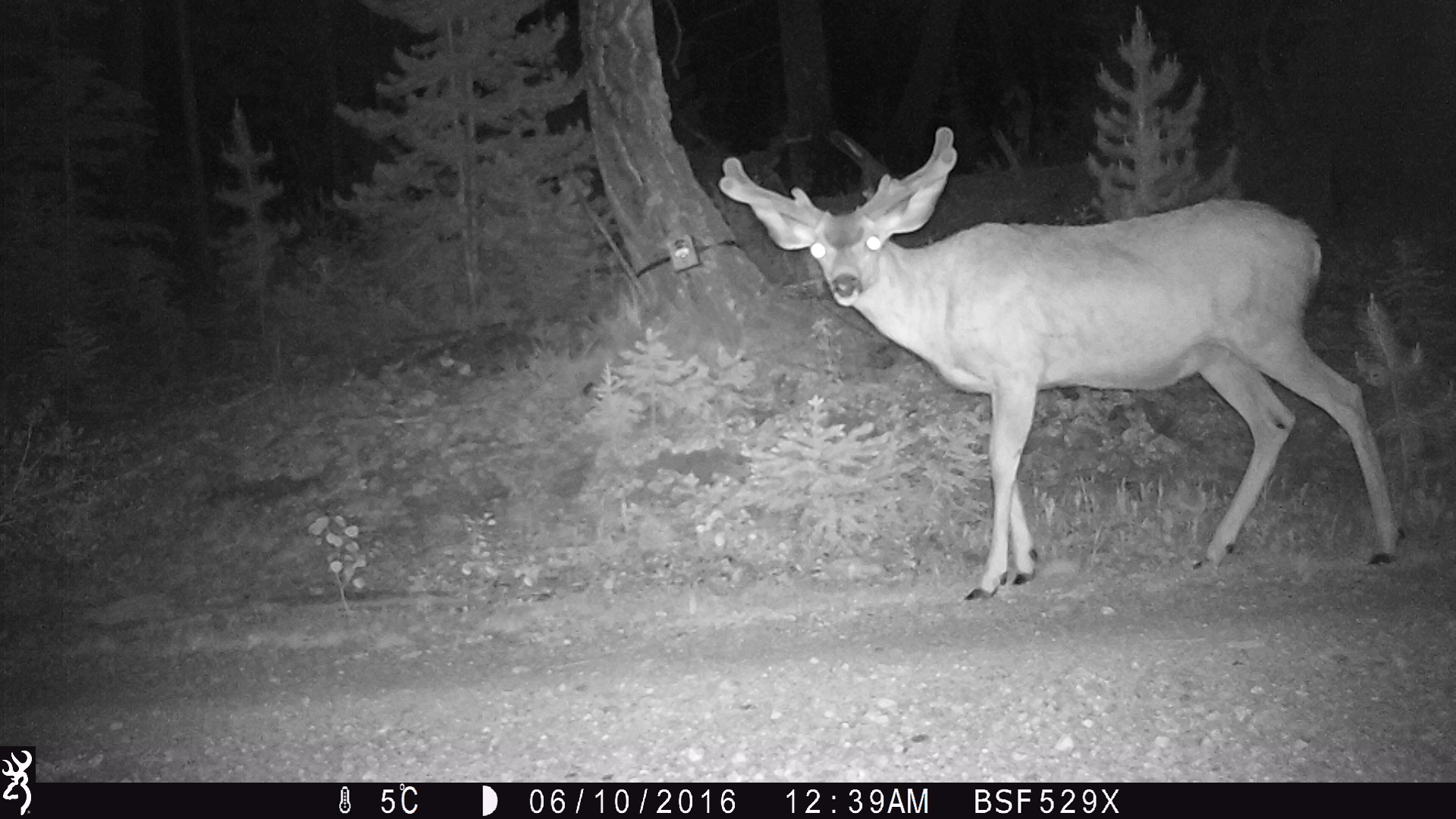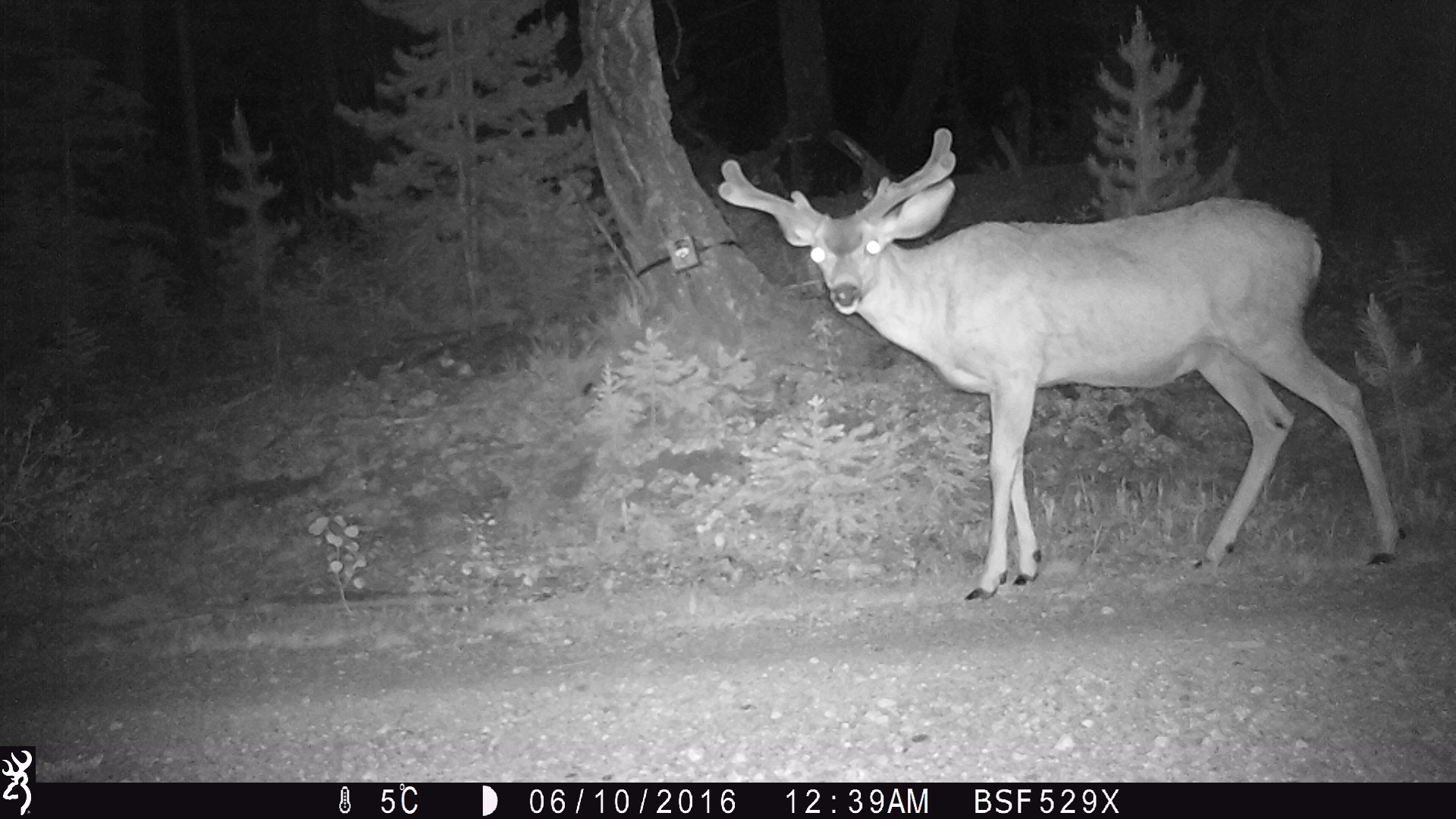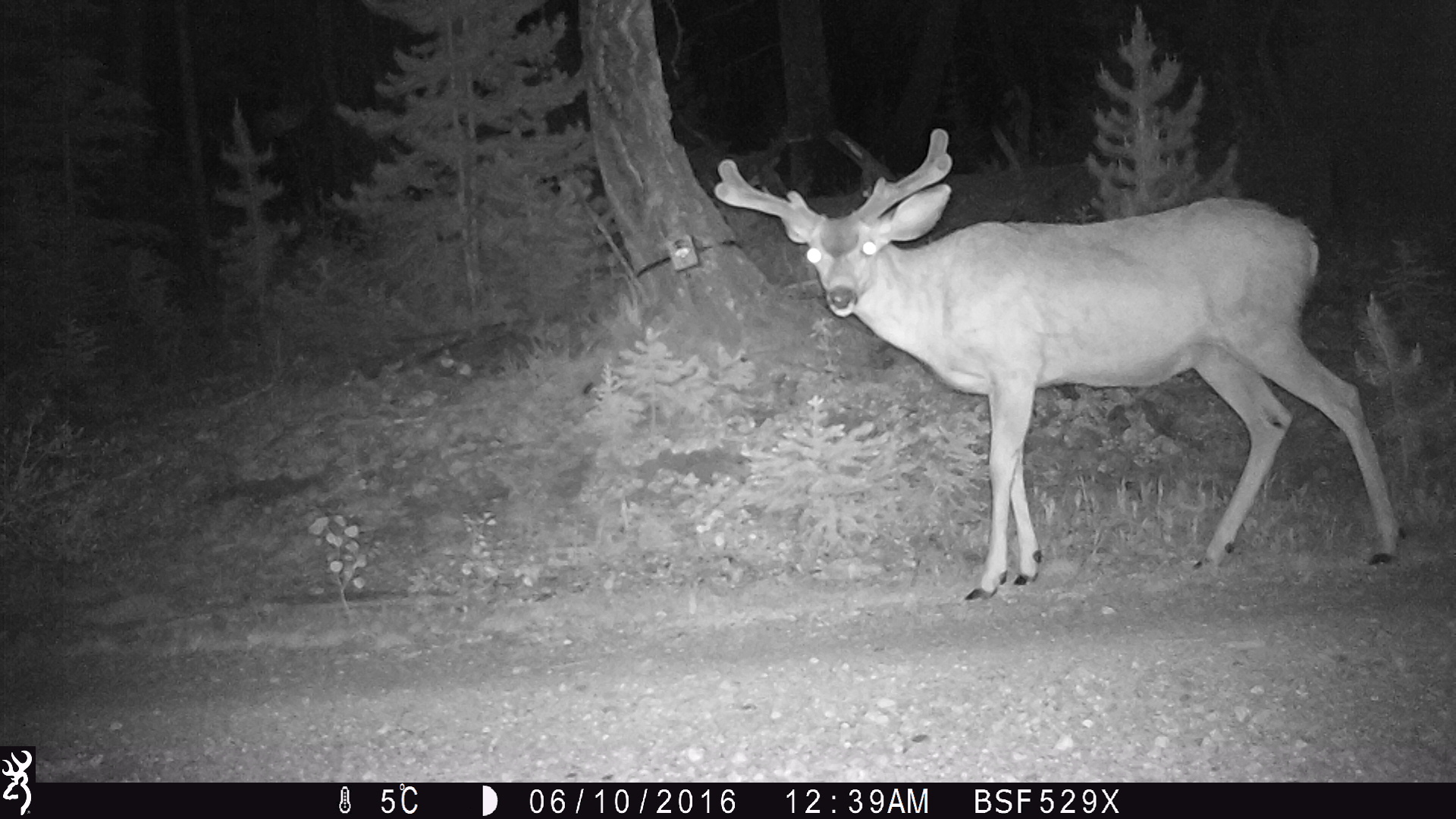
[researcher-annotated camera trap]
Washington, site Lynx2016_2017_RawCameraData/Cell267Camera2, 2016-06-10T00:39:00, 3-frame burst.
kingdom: Animalia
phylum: Chordata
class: Mammalia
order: Artiodactyla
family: Cervidae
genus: Odocoileus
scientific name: Odocoileus hemionus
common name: mule deer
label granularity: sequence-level